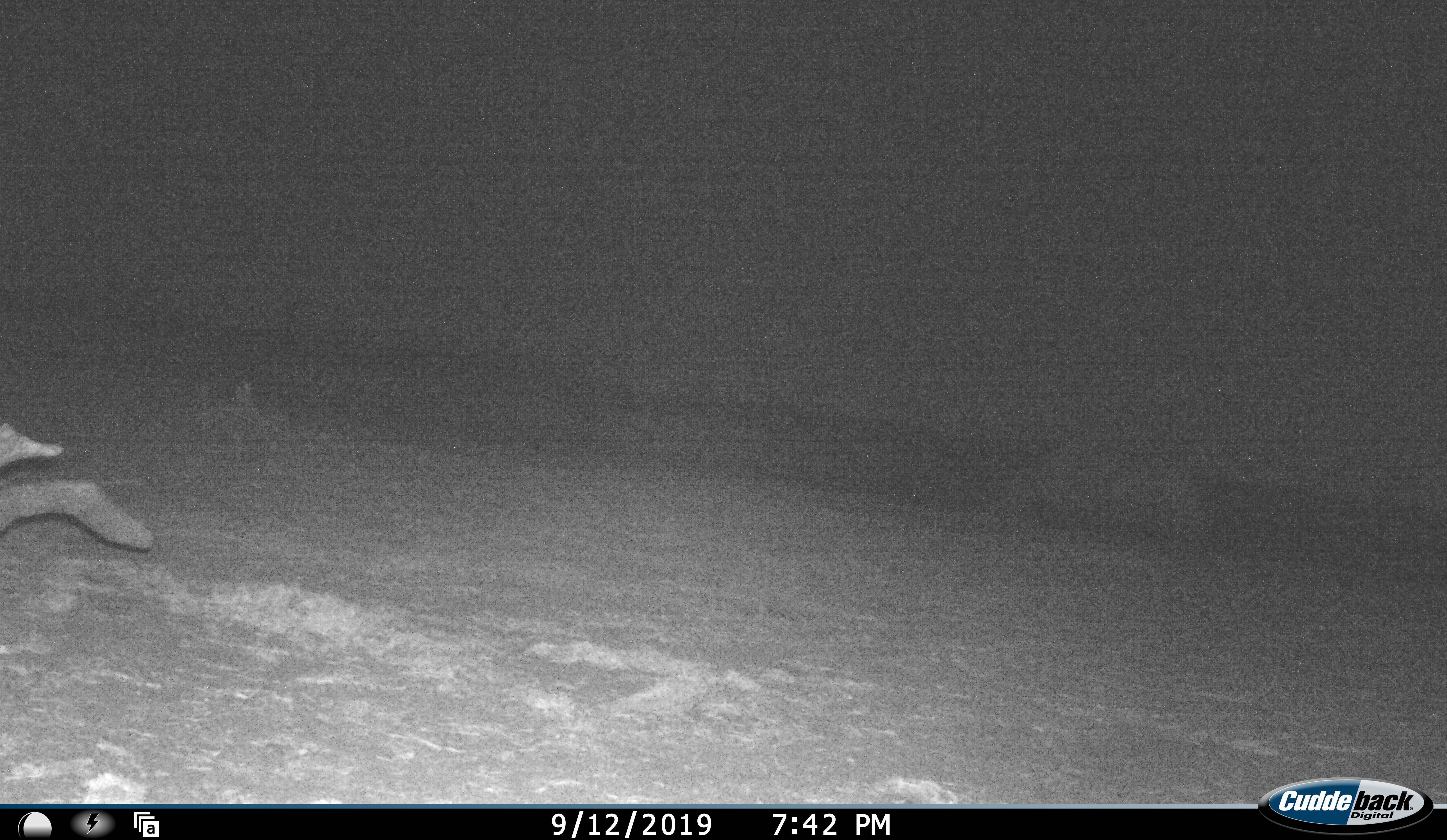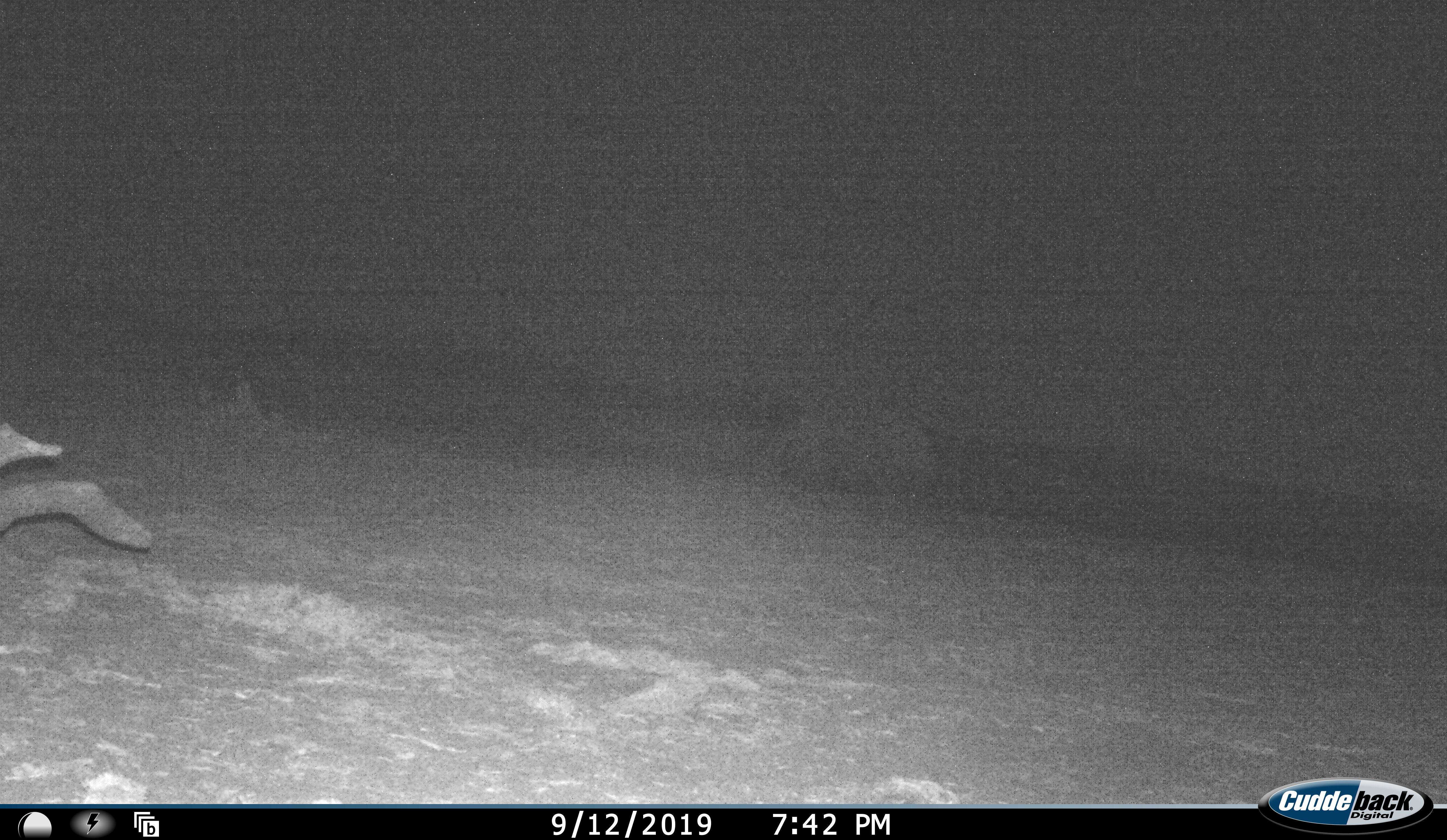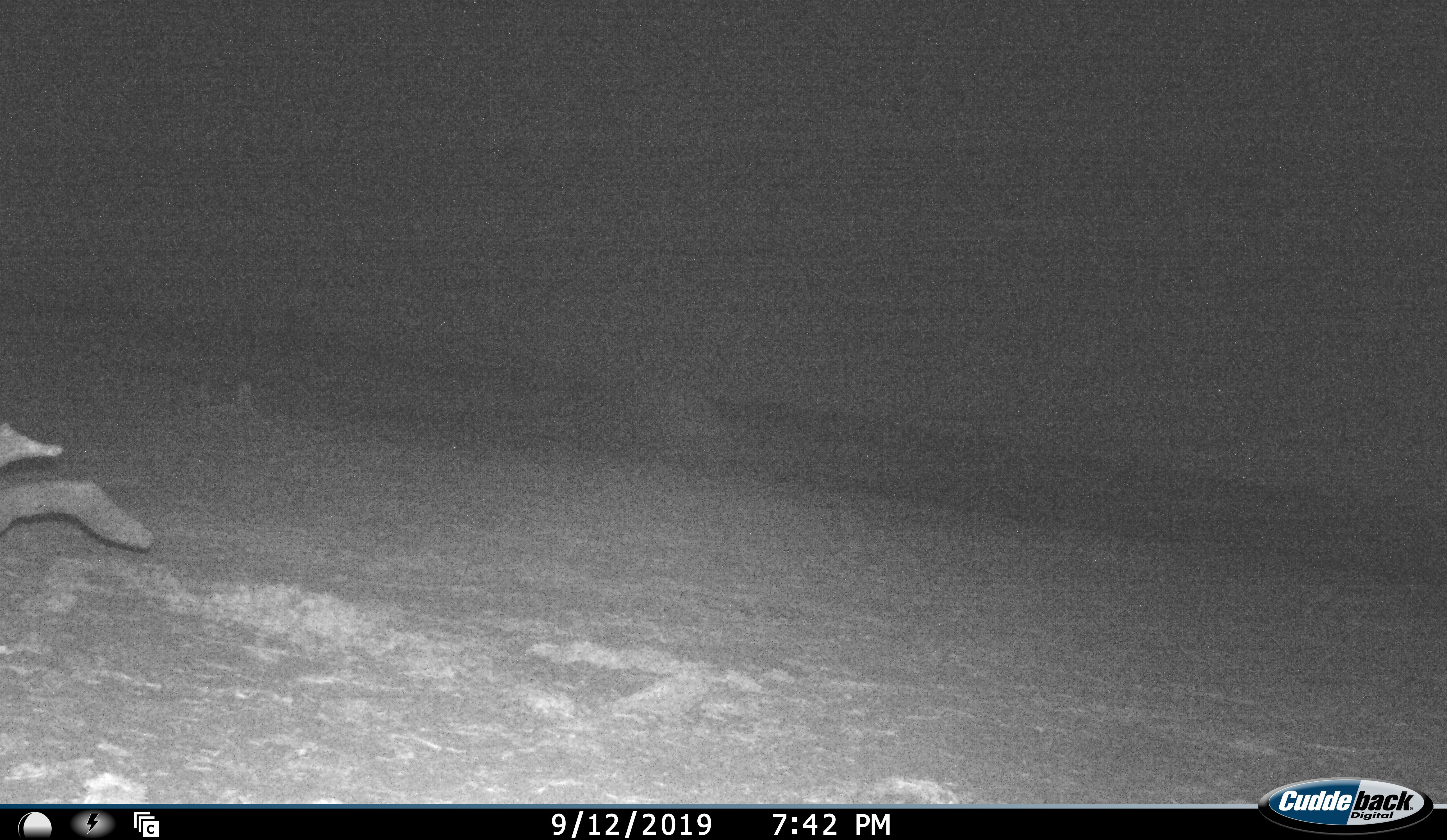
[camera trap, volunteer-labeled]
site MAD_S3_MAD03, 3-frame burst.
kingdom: Animalia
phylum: Chordata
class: Mammalia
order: Perissodactyla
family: Rhinocerotidae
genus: Ceratotherium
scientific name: Ceratotherium simum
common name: white rhinoceros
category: rhinoceroswhite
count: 1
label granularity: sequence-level